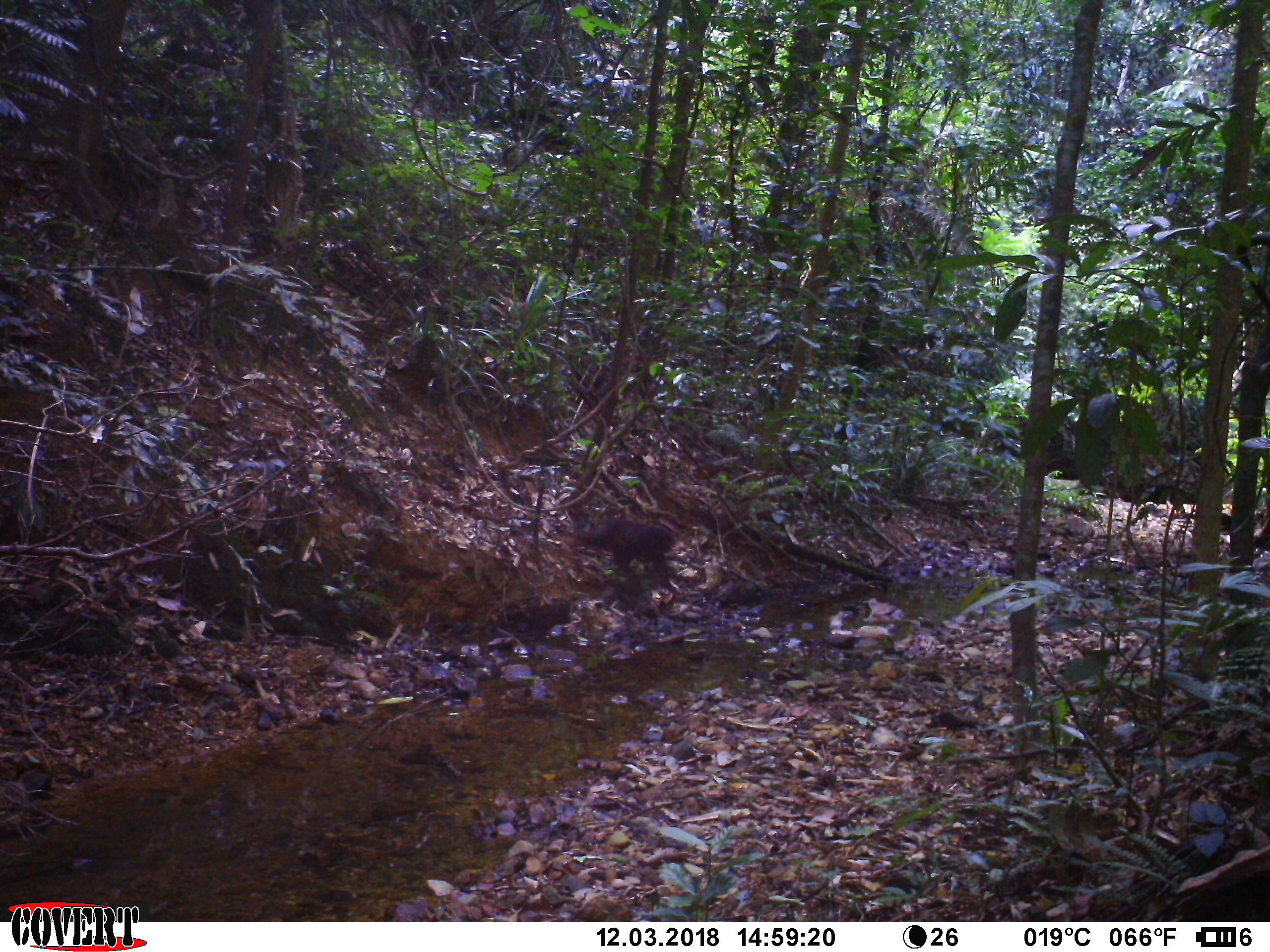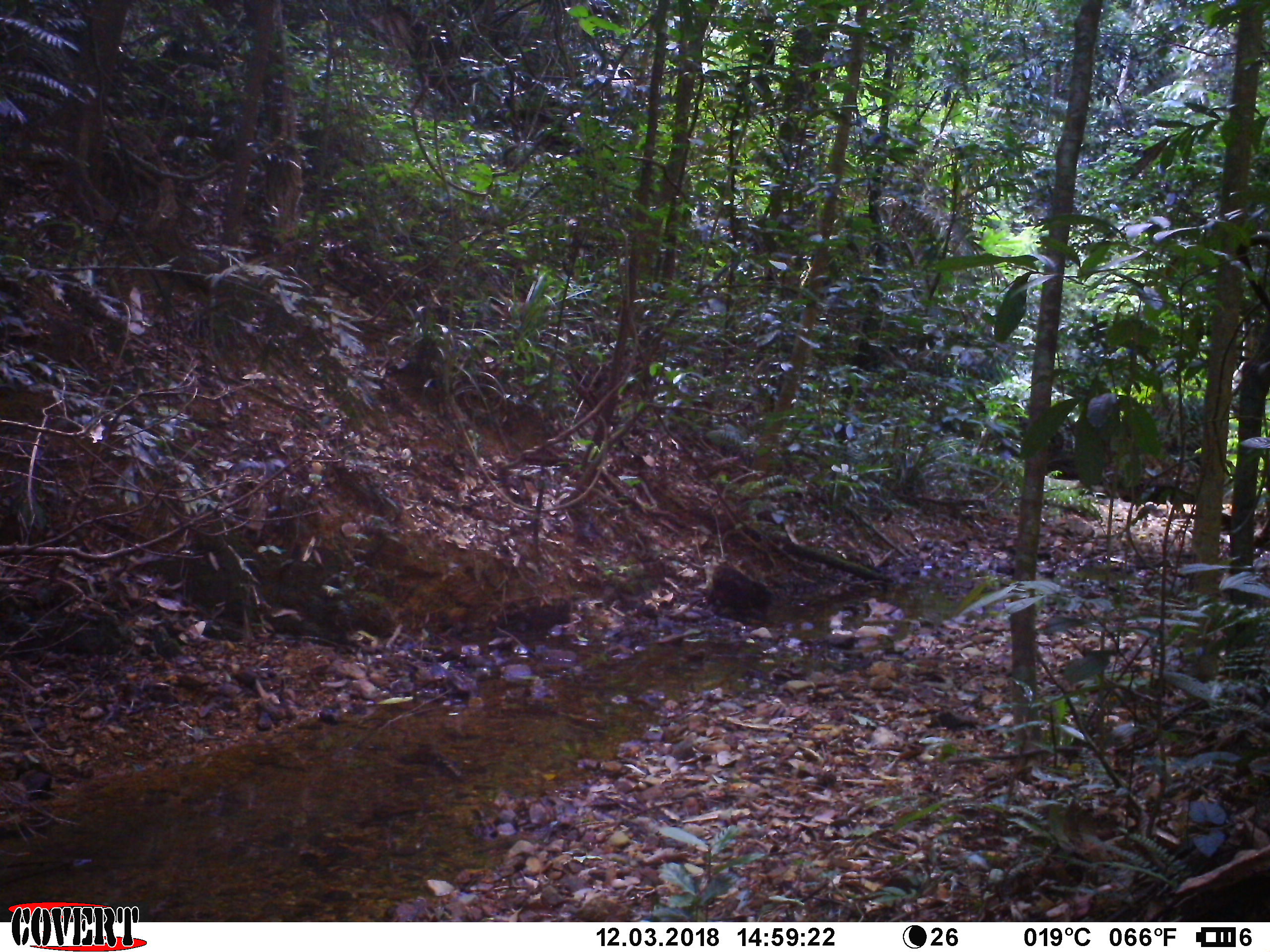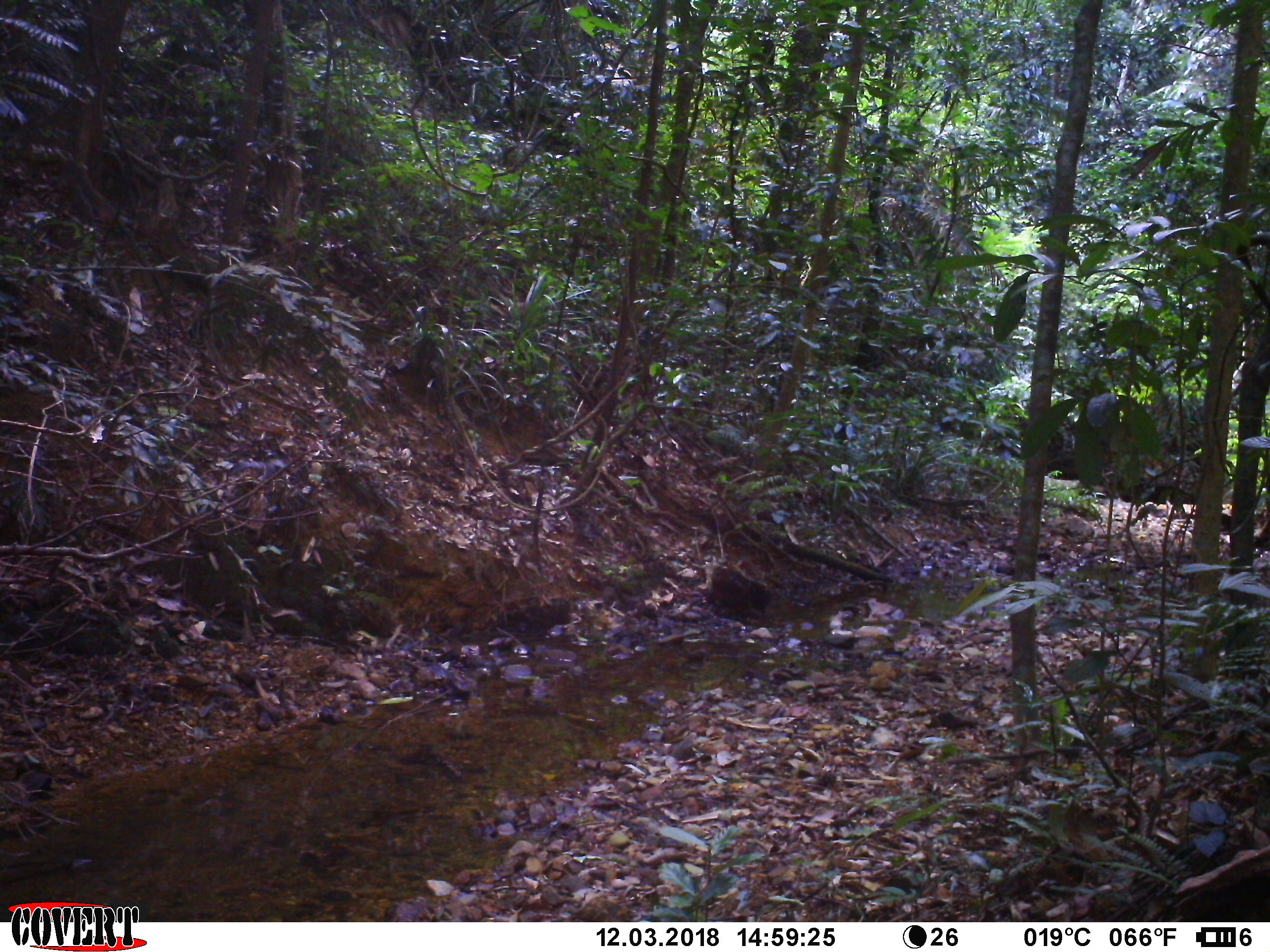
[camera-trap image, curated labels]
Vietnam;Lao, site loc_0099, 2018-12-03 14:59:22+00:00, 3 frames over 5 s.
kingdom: Animalia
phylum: Chordata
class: Mammalia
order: Primates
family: Cercopithecidae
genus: Macaca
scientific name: Macaca arctoides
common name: stump-tailed macaque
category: stump tailed macaque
Stump tailed macaque (stump-tailed macaque) (Macaca arctoides). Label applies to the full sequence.